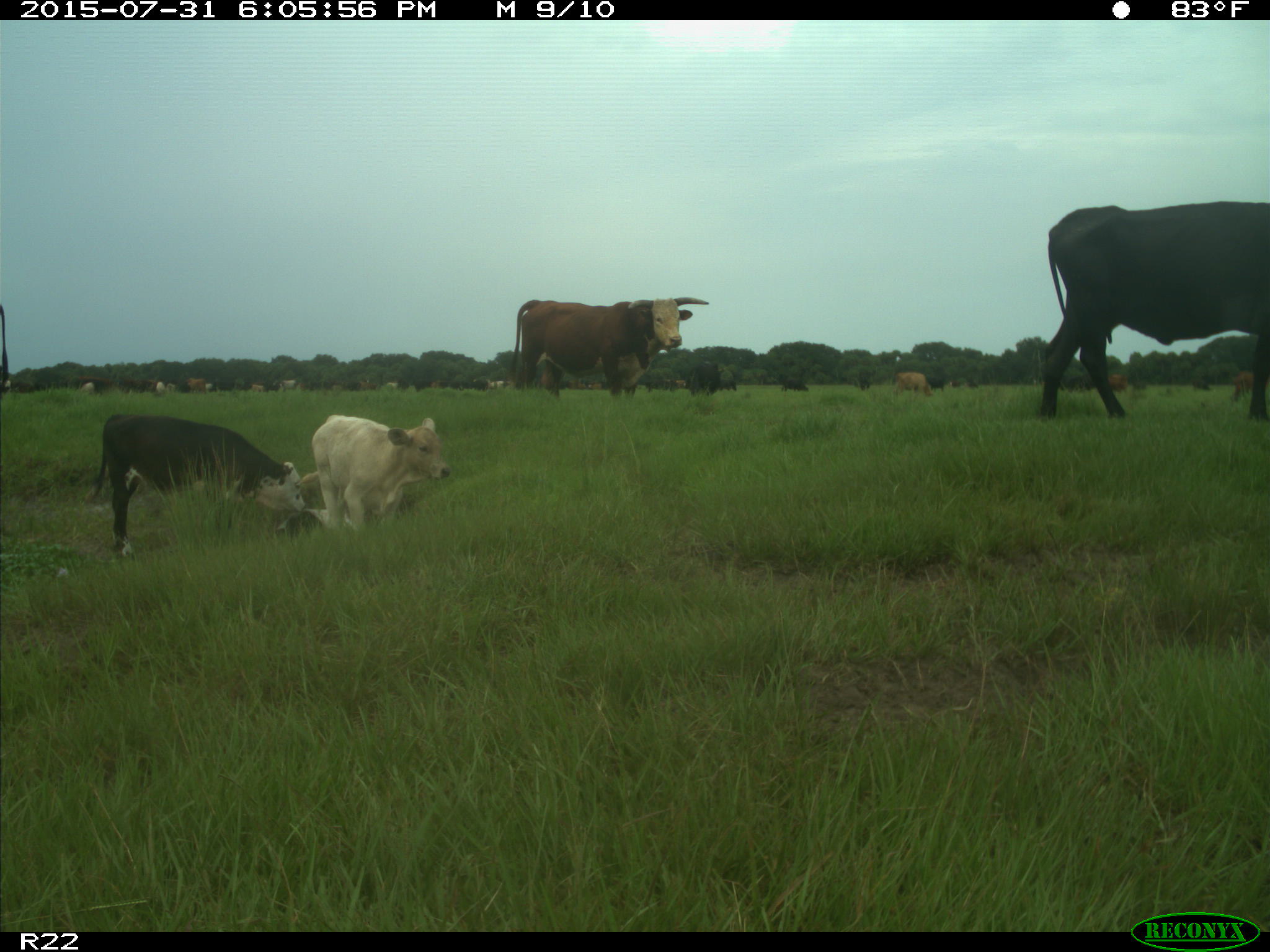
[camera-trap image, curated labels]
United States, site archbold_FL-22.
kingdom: Animalia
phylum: Chordata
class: Mammalia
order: Artiodactyla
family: Bovidae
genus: Bos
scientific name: Bos taurus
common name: domestic cow